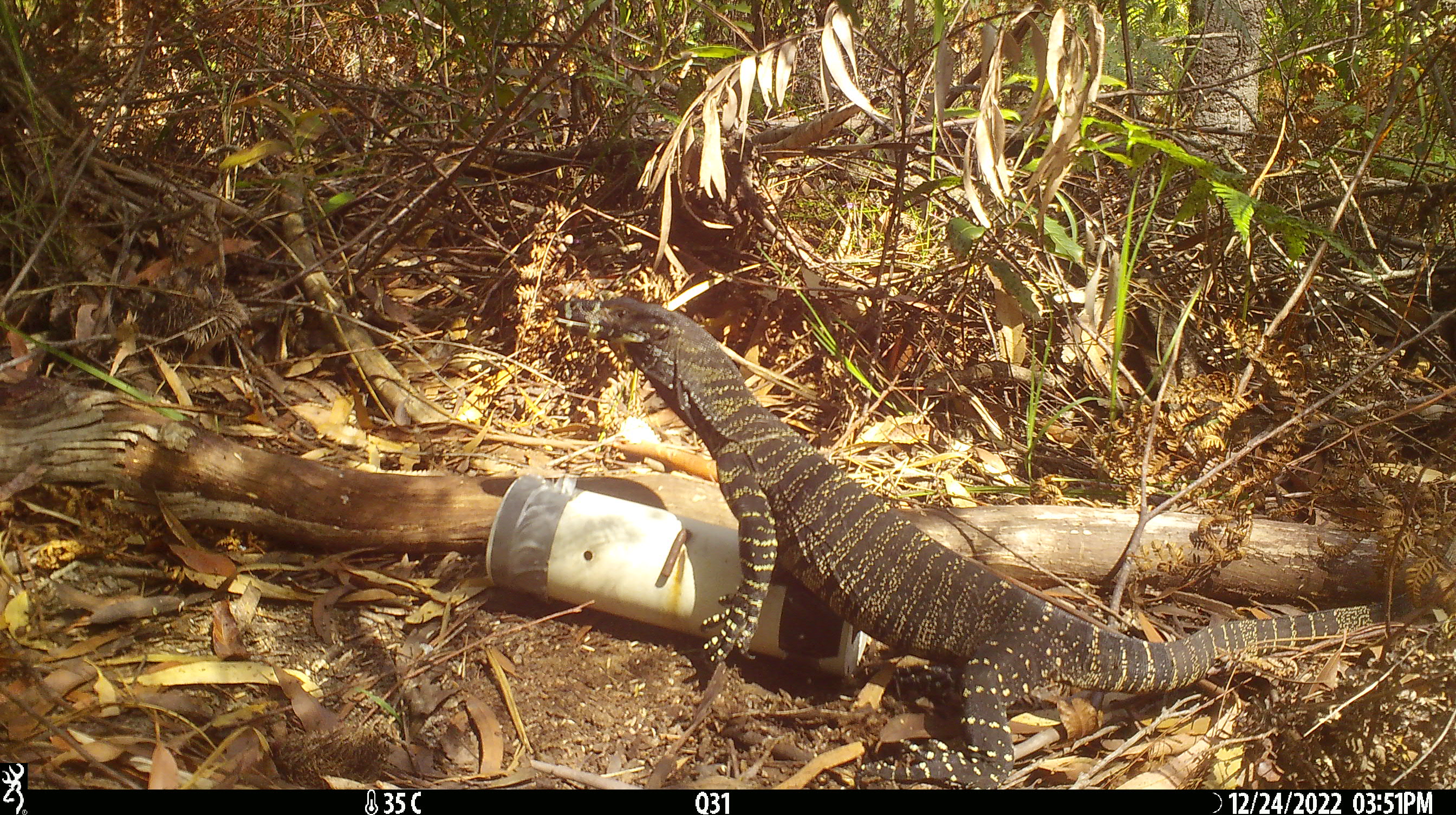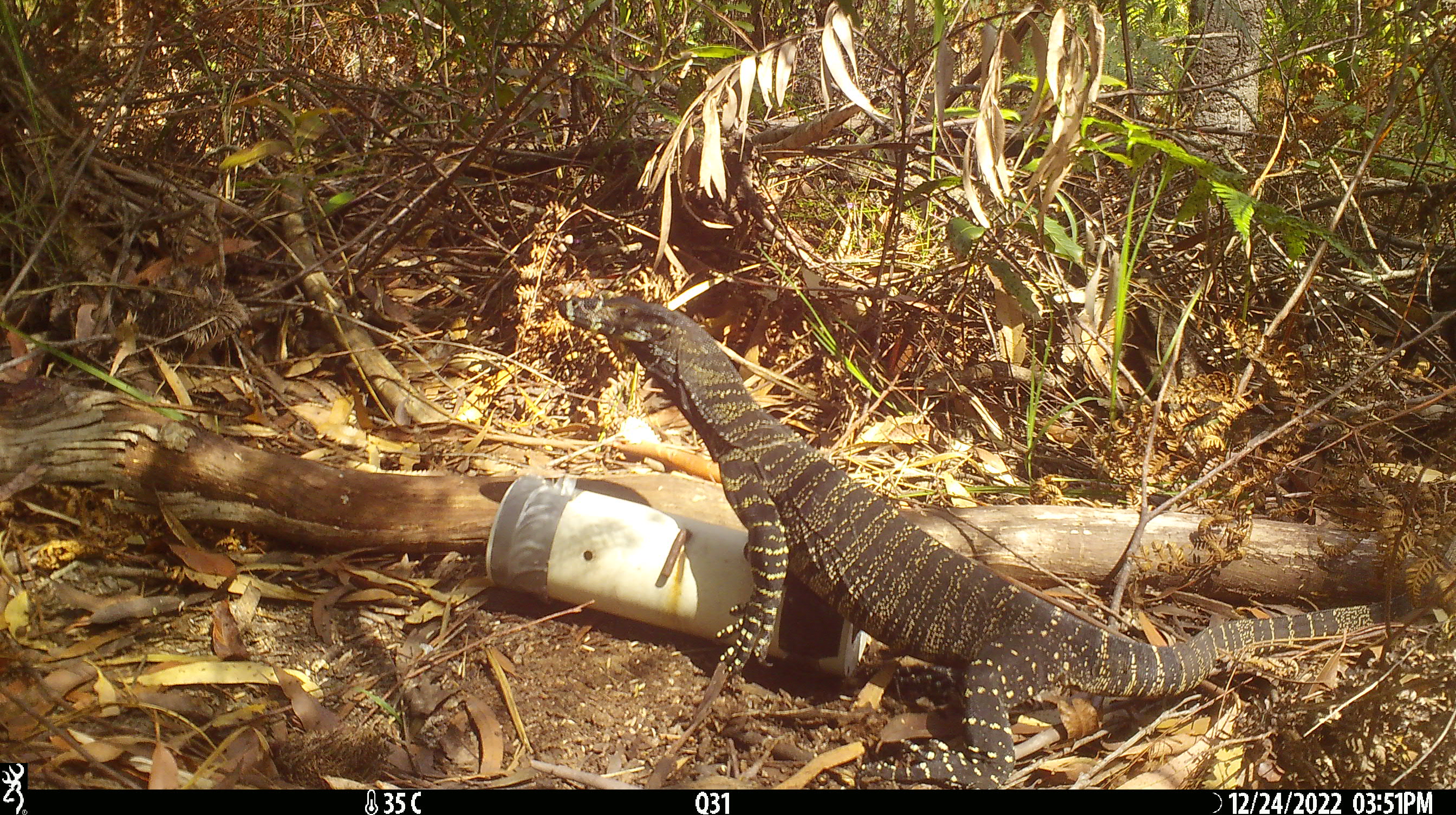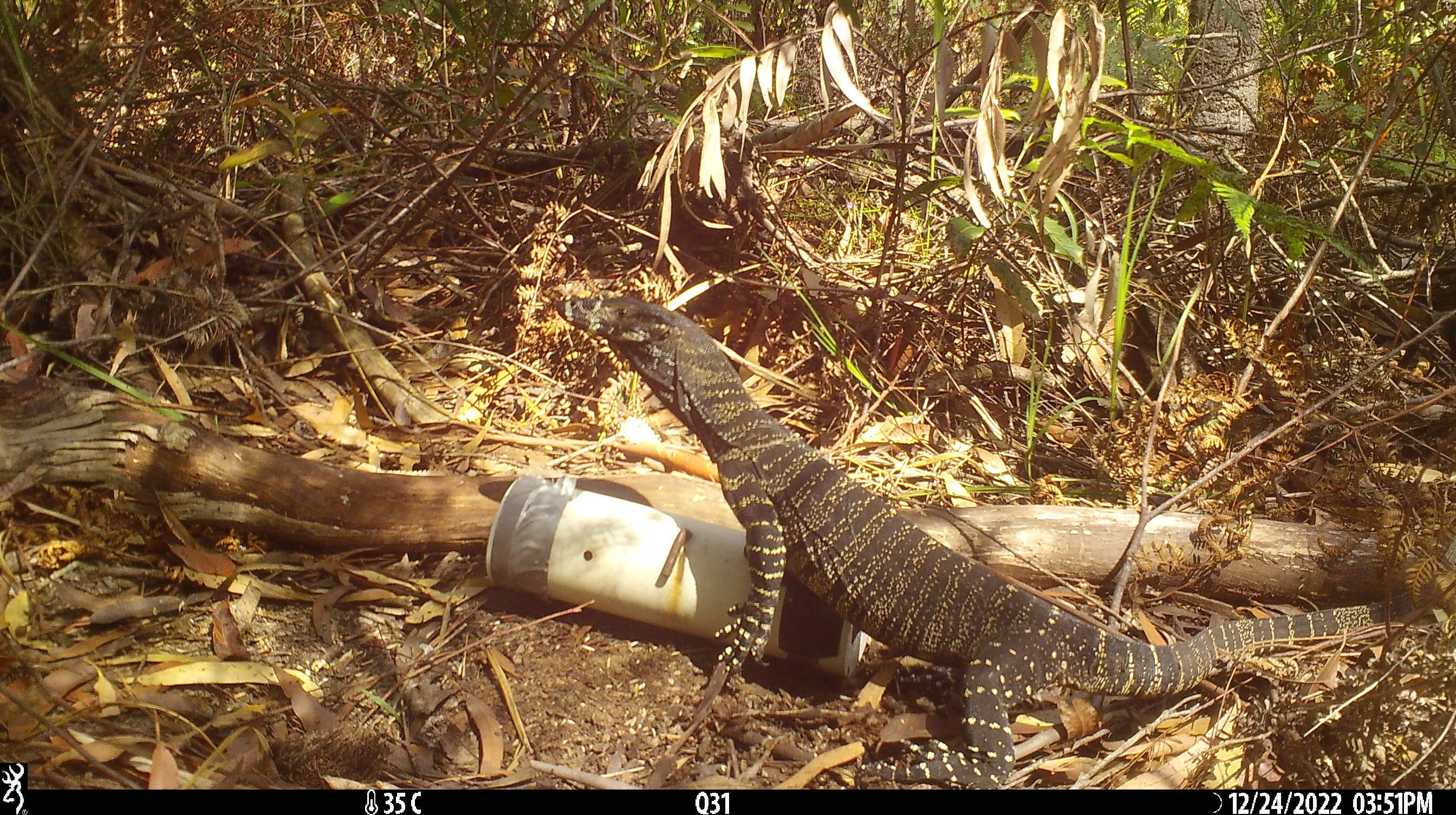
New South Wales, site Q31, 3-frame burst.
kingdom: Animalia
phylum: Chordata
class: Reptilia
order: Squamata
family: Varanidae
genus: Varanus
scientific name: Varanus varius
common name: lace monitor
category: goanna